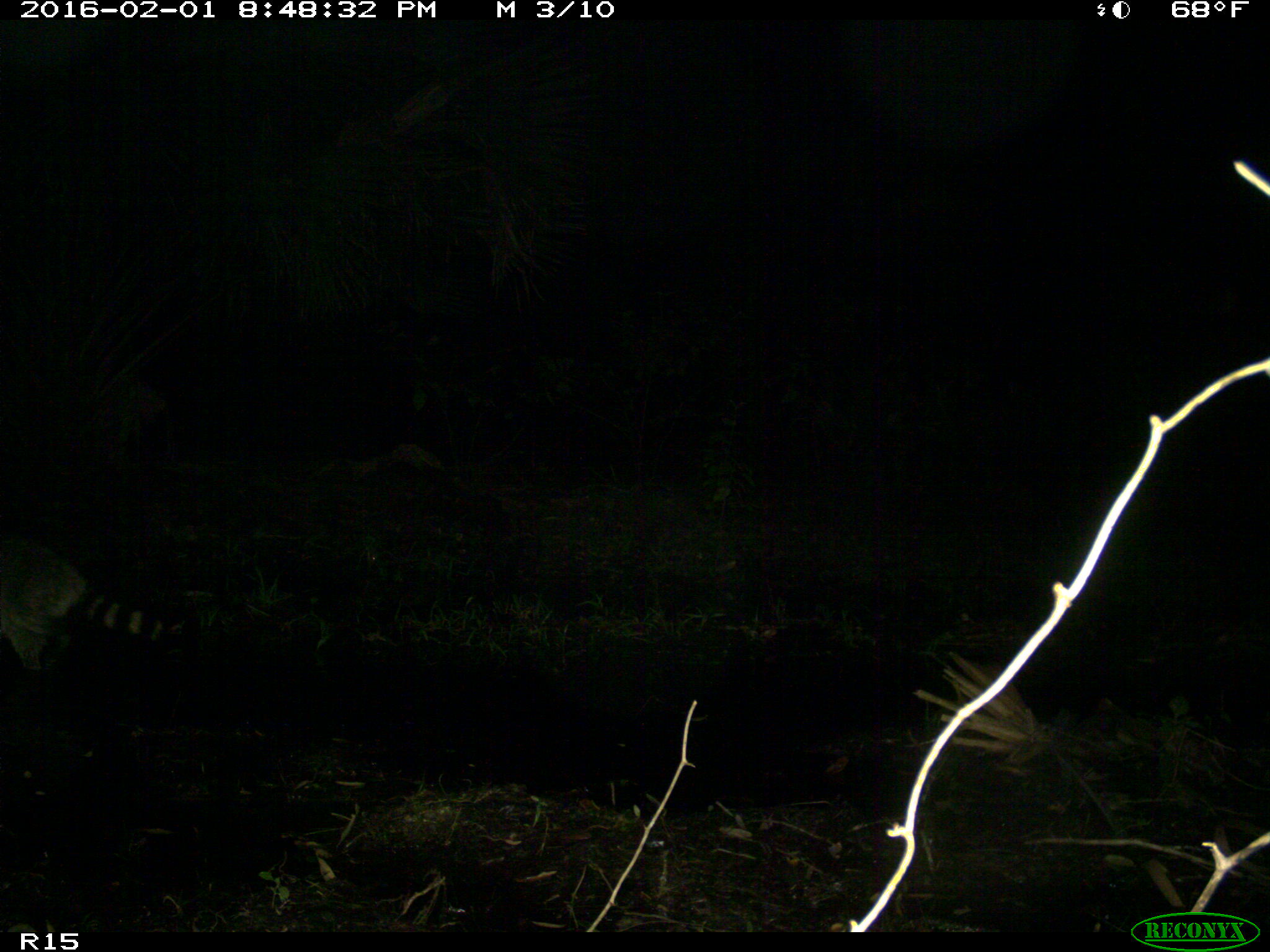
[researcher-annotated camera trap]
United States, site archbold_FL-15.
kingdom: Animalia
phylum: Chordata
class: Mammalia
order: Carnivora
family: Procyonidae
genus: Procyon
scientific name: Procyon lotor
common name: common raccoon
Procyon lotor (common raccoon).